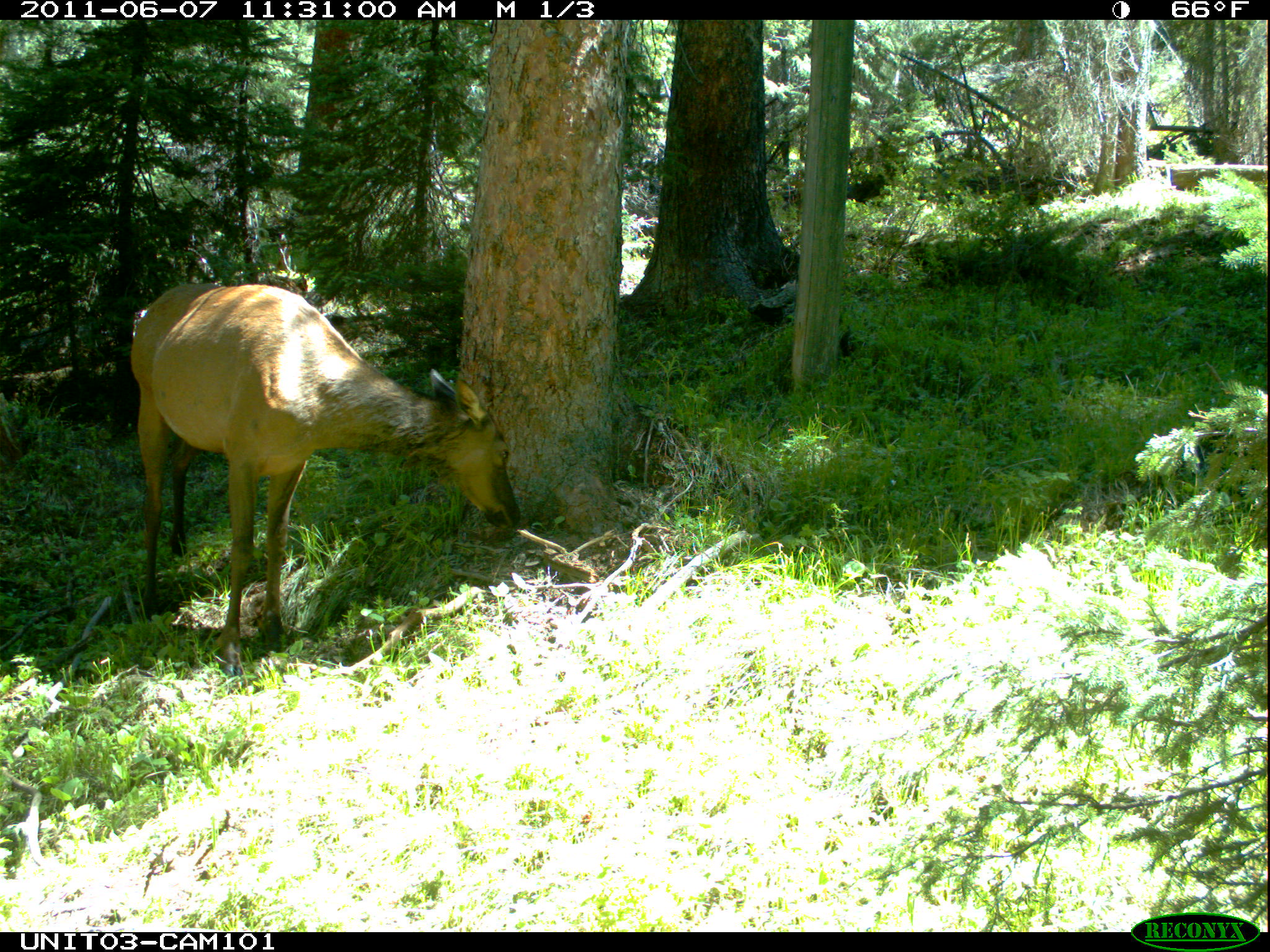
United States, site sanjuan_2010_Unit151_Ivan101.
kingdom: Animalia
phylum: Chordata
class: Mammalia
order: Artiodactyla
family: Cervidae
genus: Cervus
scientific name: Cervus elaphus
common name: red deer